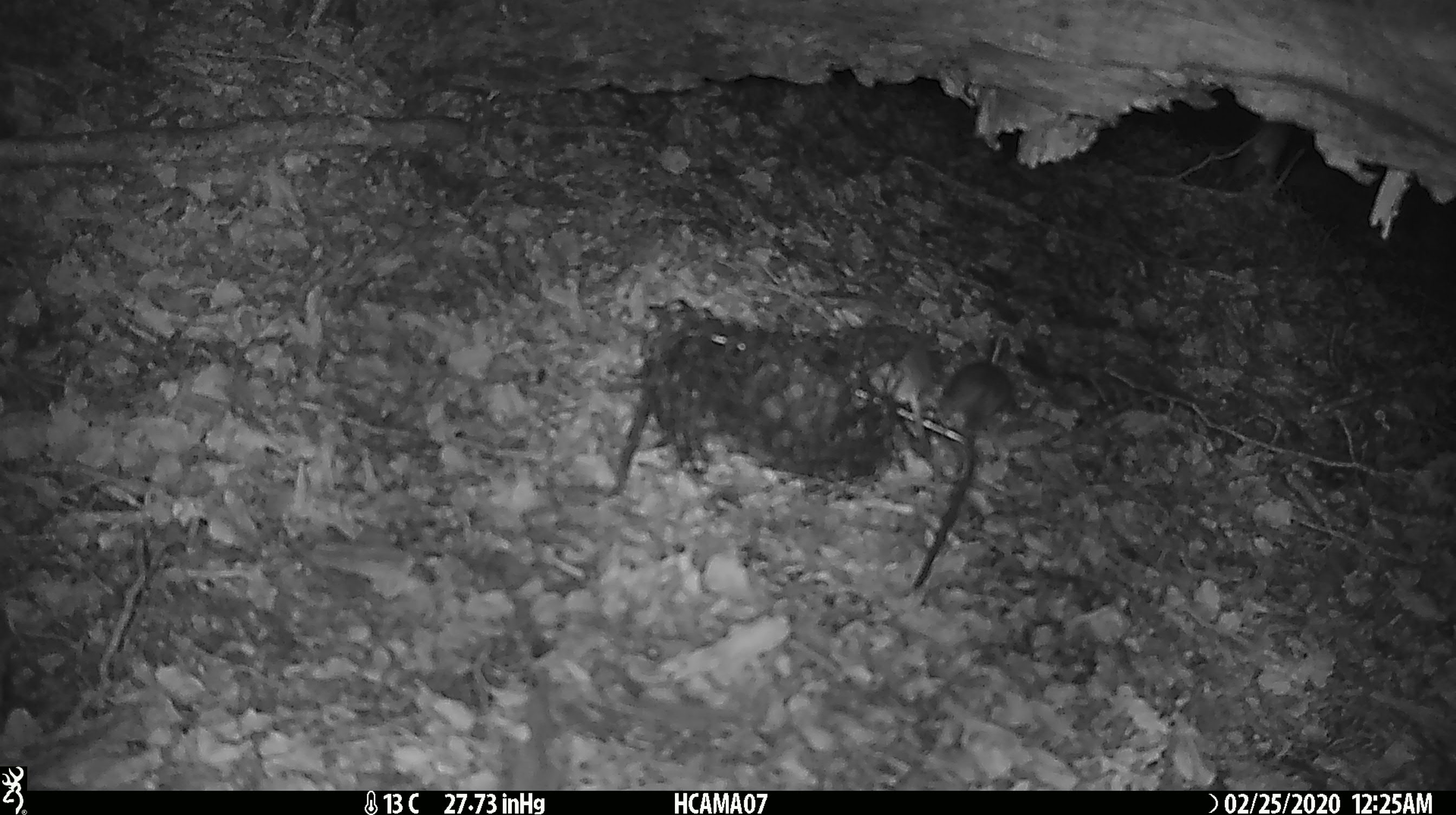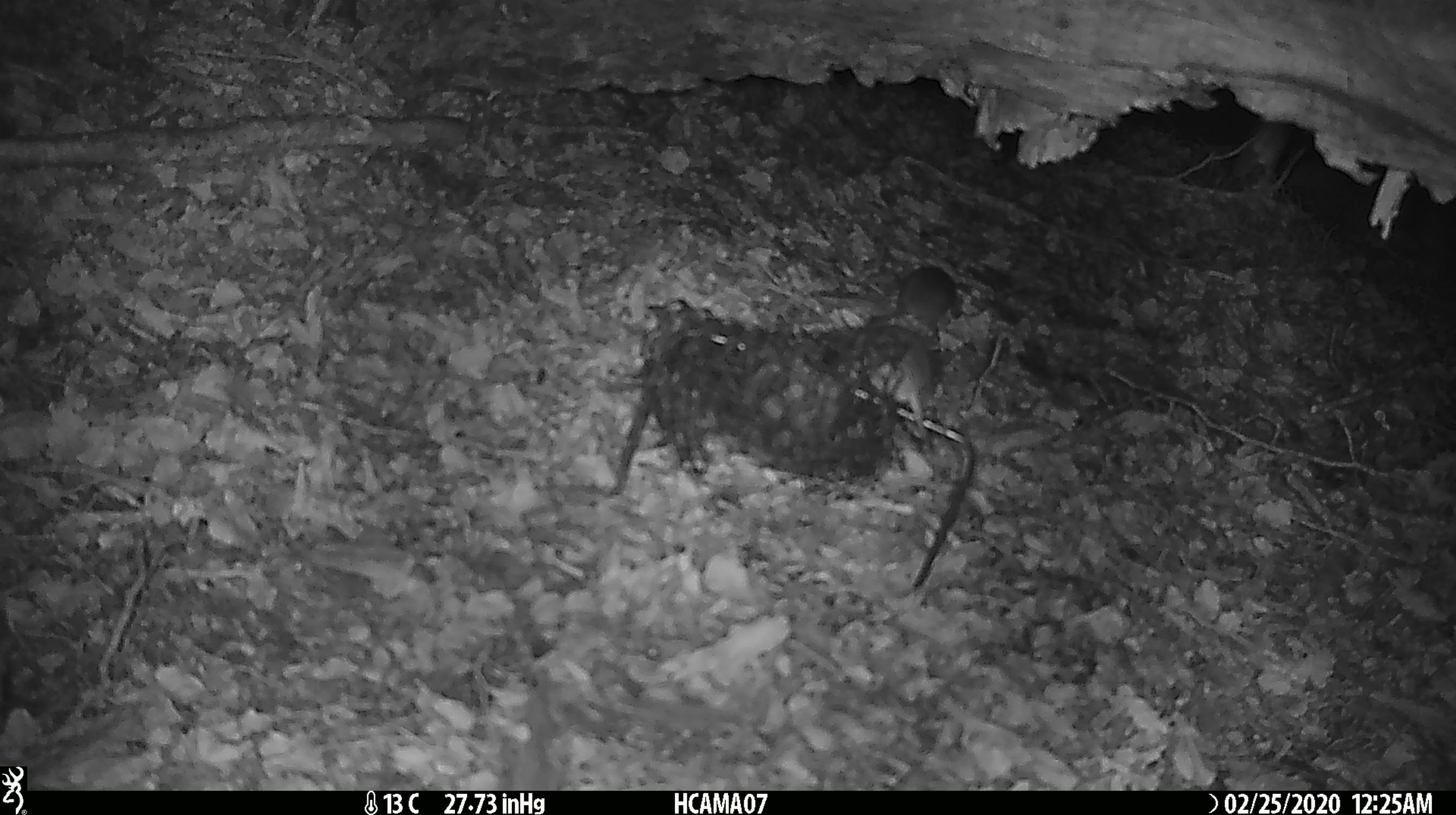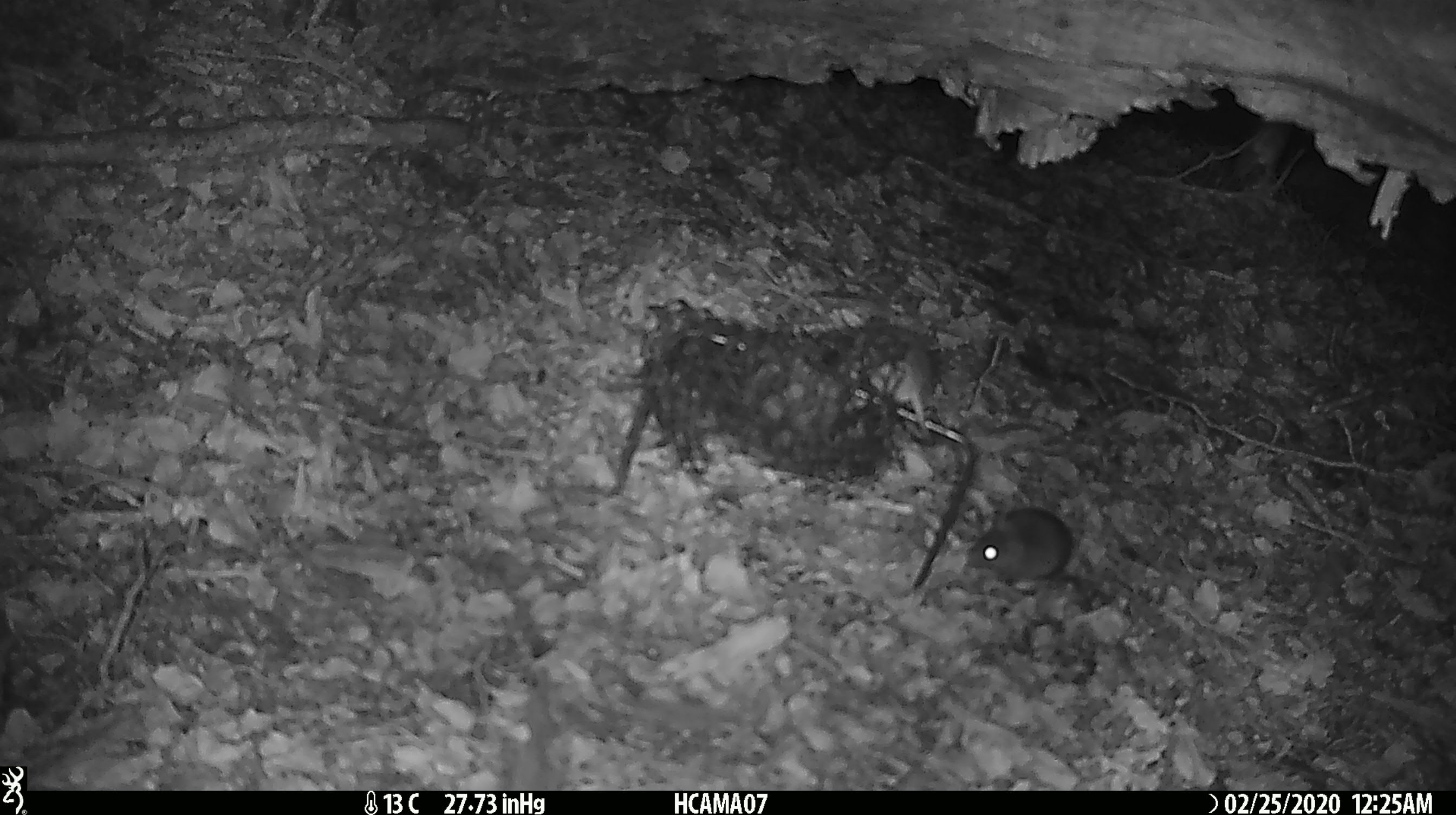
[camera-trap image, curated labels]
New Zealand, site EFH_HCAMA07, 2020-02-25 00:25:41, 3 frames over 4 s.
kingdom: Animalia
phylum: Chordata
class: Mammalia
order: Rodentia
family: Muridae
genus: Mus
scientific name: Mus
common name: mouse